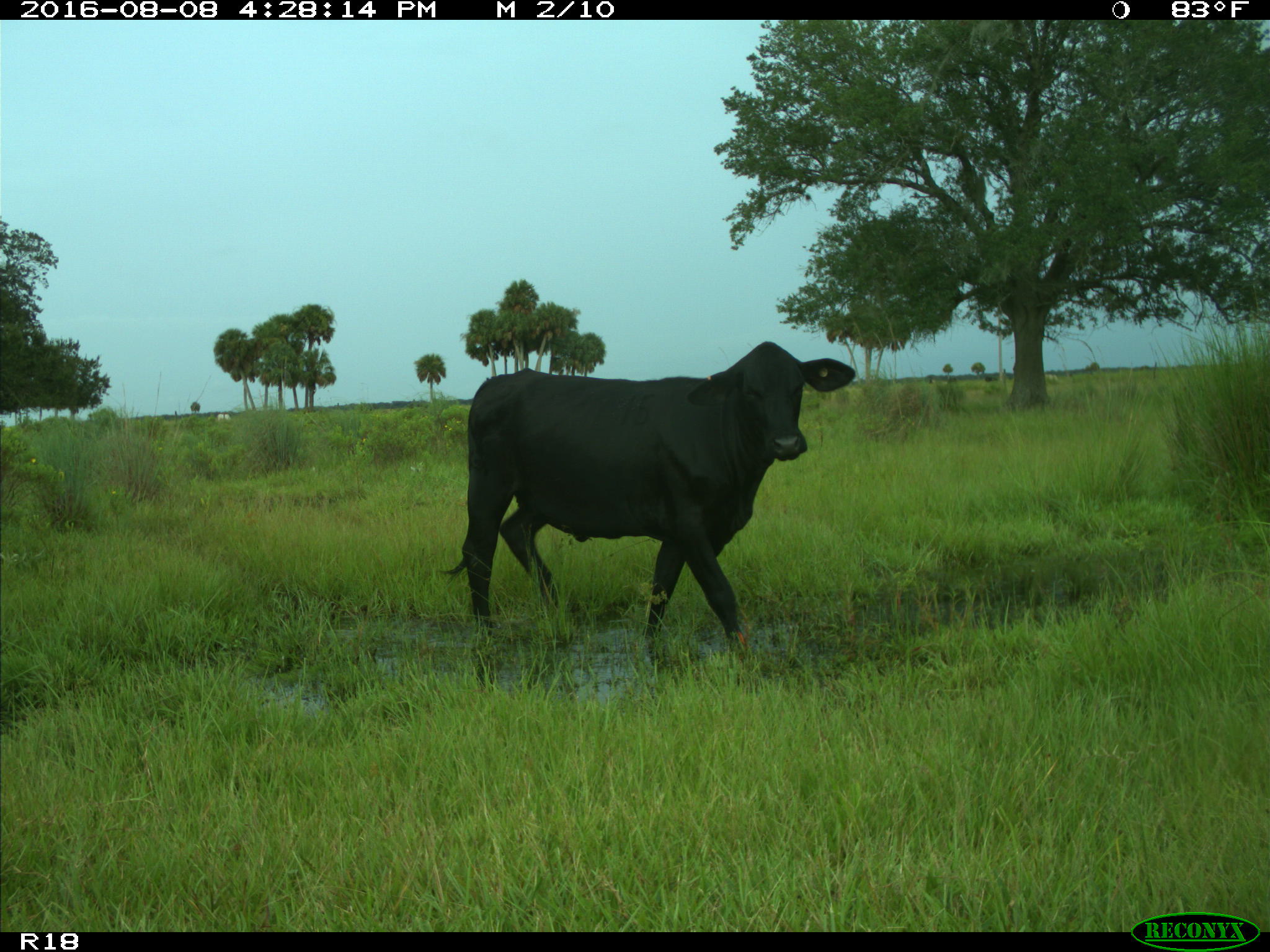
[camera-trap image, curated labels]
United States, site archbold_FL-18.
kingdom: Animalia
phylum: Chordata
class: Mammalia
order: Artiodactyla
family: Bovidae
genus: Bos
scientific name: Bos taurus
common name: domestic cow